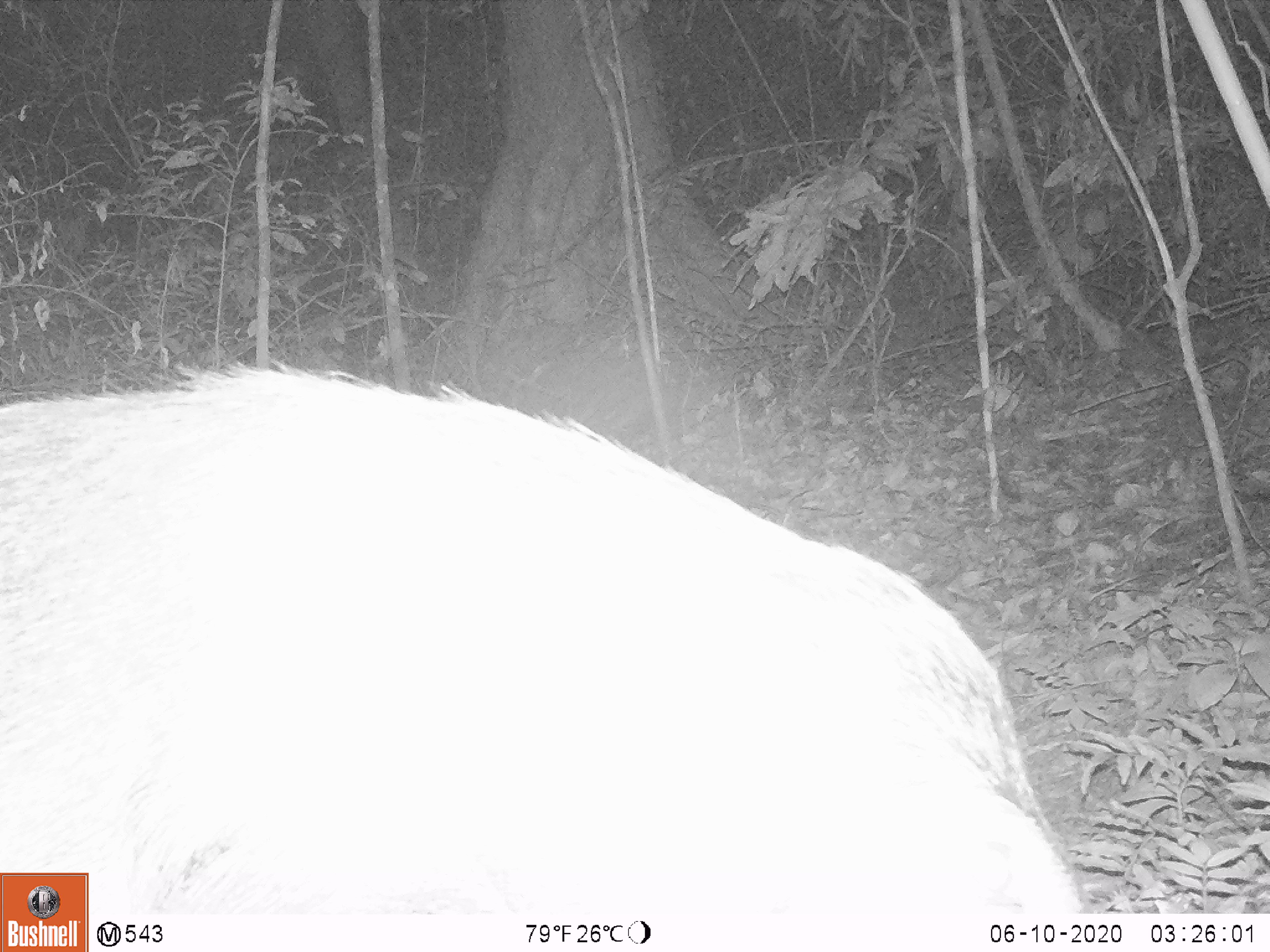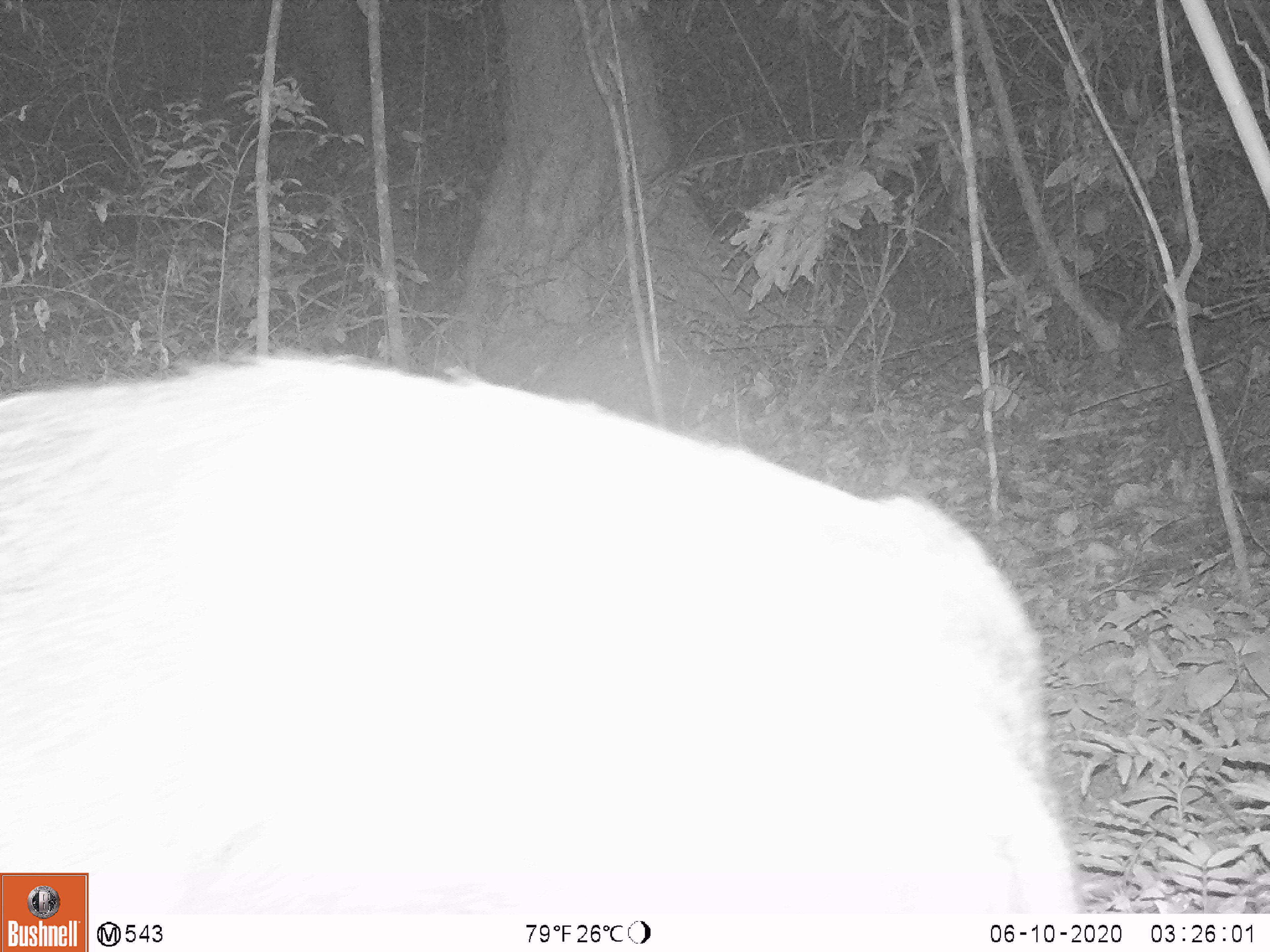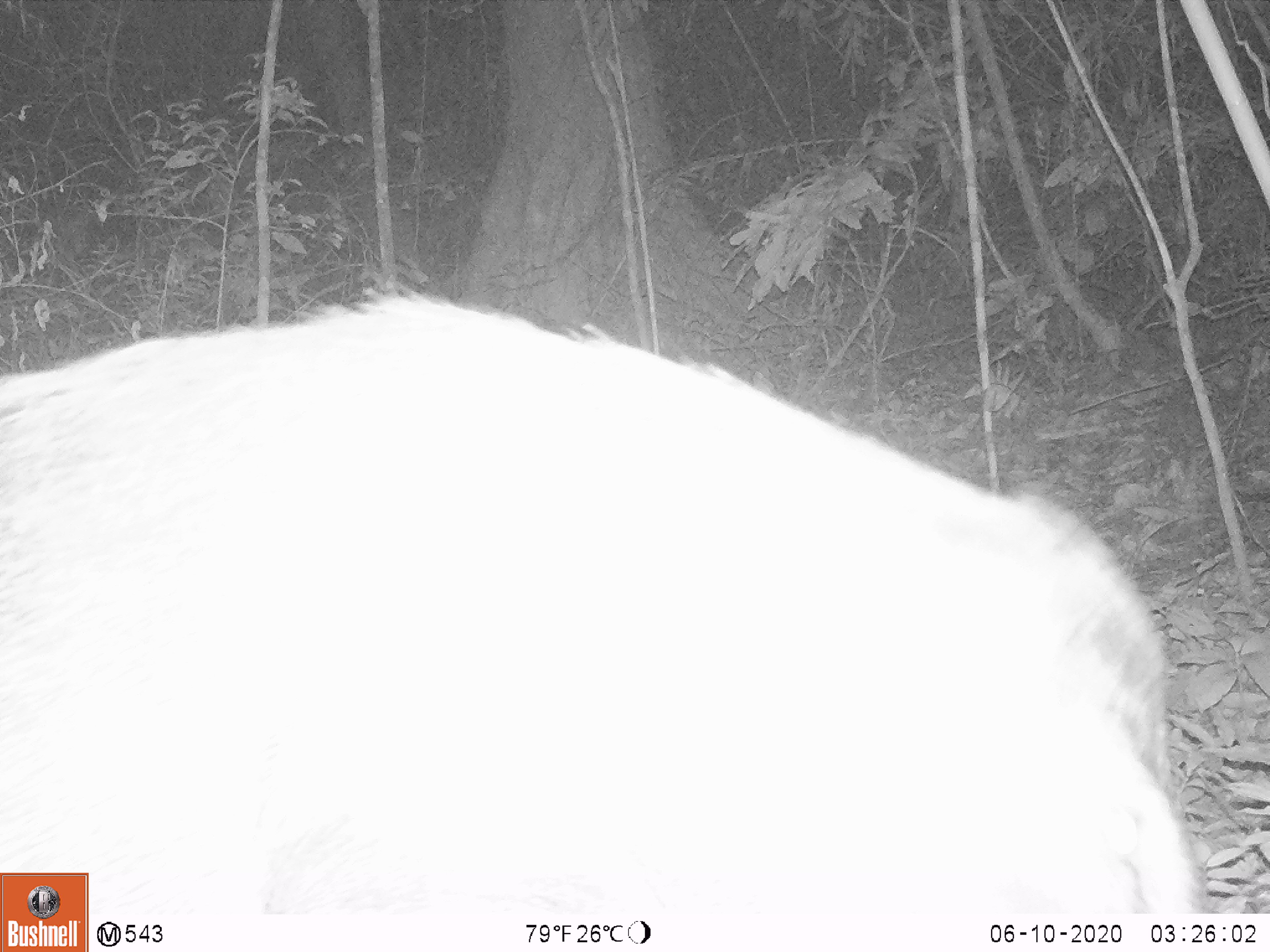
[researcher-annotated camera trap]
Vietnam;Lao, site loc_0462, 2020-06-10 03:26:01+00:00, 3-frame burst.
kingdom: Animalia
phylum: Chordata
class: Mammalia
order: Artiodactyla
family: Suidae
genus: Sus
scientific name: Sus scrofa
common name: eurasian wild pig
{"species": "eurasian wild pig (Sus scrofa)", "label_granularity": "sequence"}